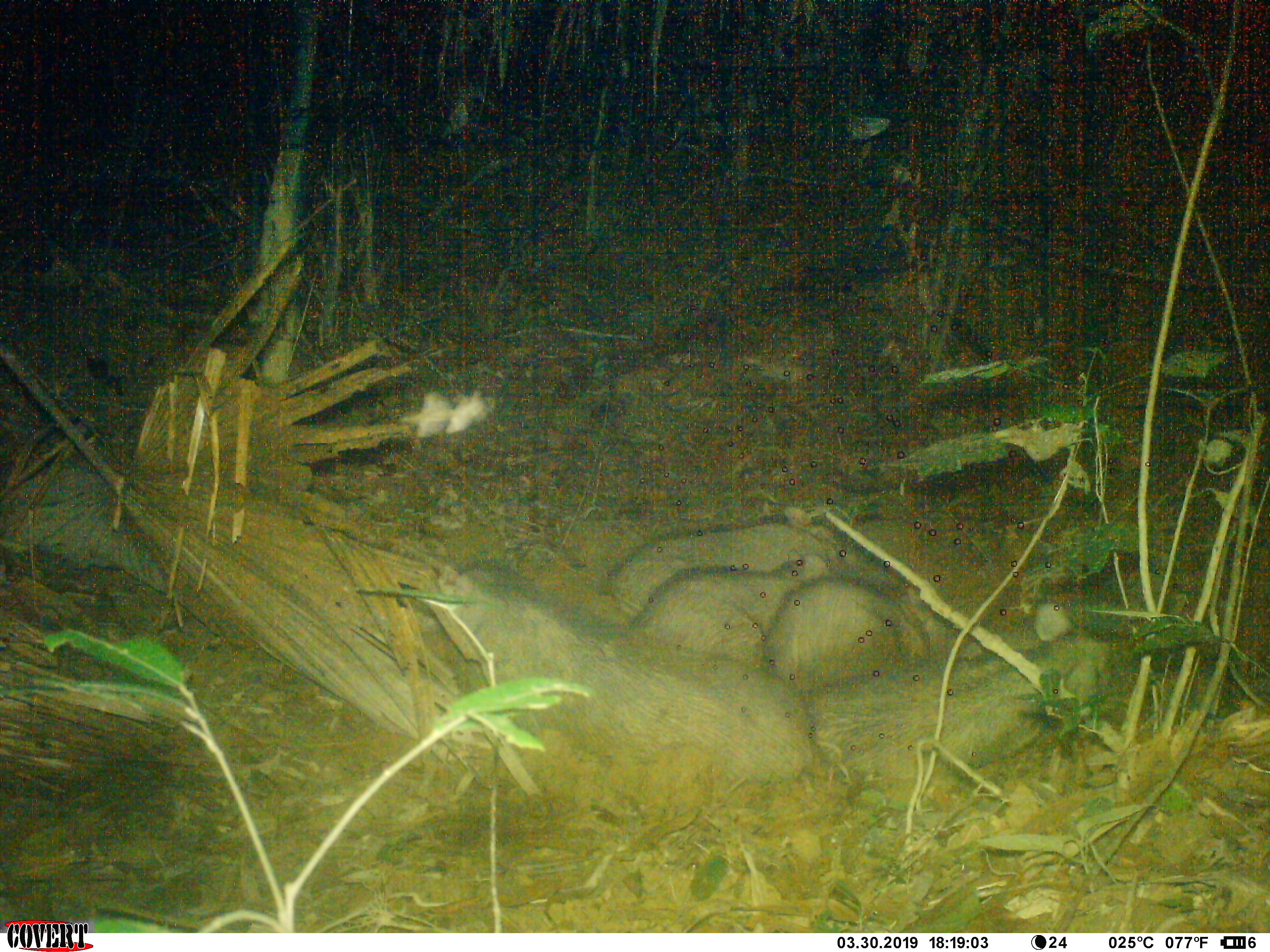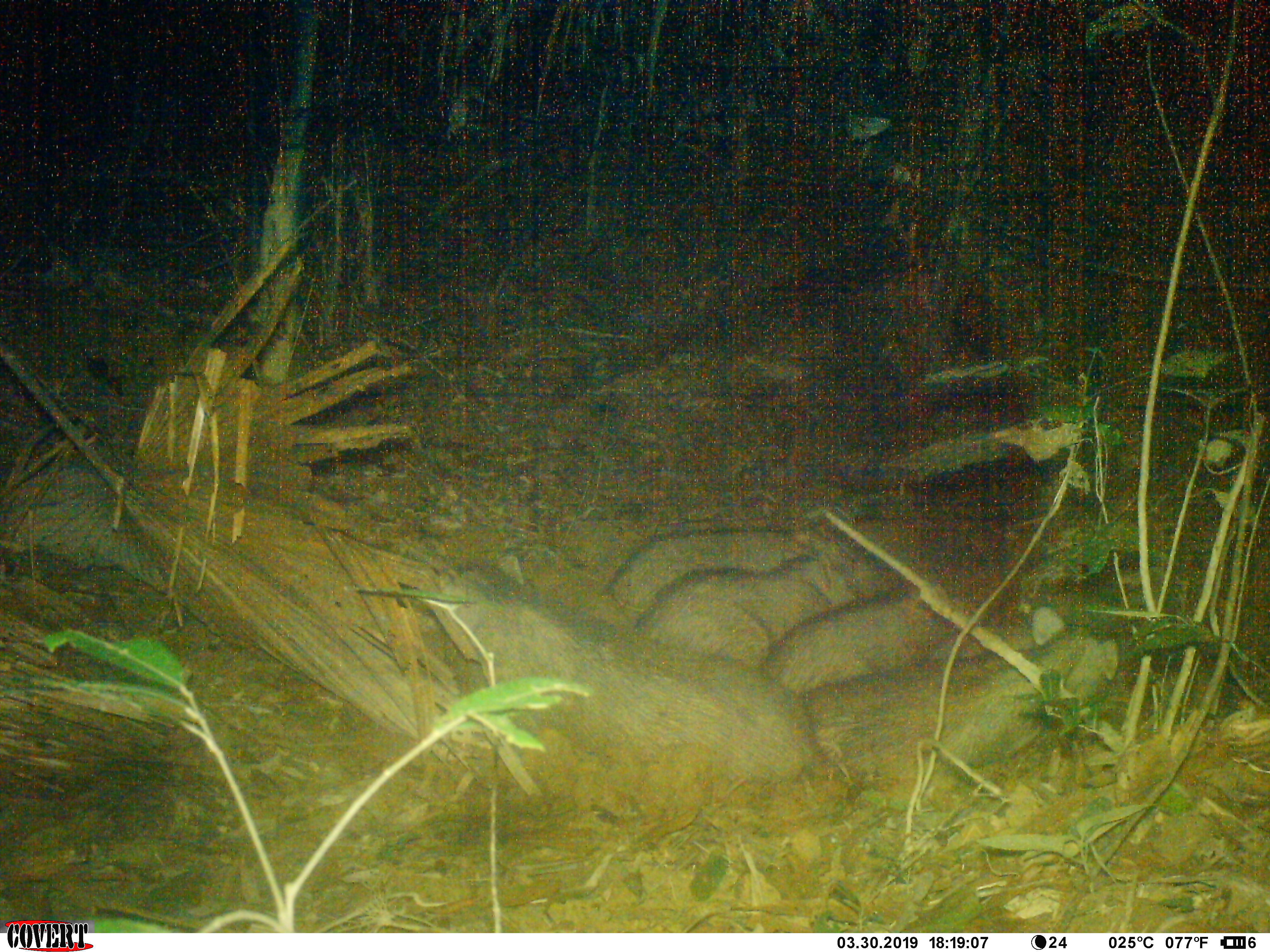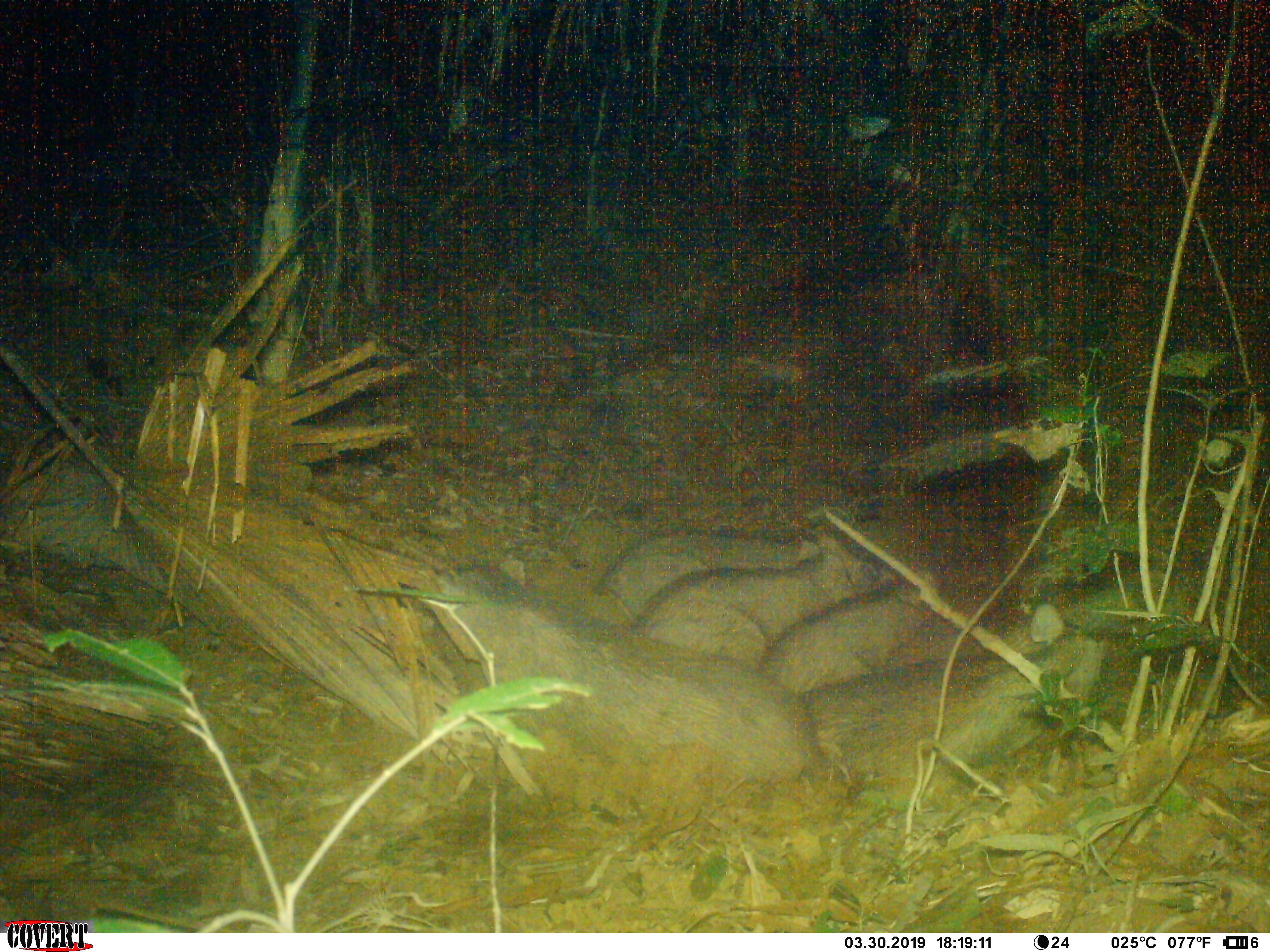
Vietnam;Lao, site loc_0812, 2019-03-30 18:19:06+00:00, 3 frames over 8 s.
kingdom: Animalia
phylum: Chordata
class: Mammalia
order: Artiodactyla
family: Suidae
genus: Sus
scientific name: Sus scrofa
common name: eurasian wild pig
Eurasian wild pig (Sus scrofa). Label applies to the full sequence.